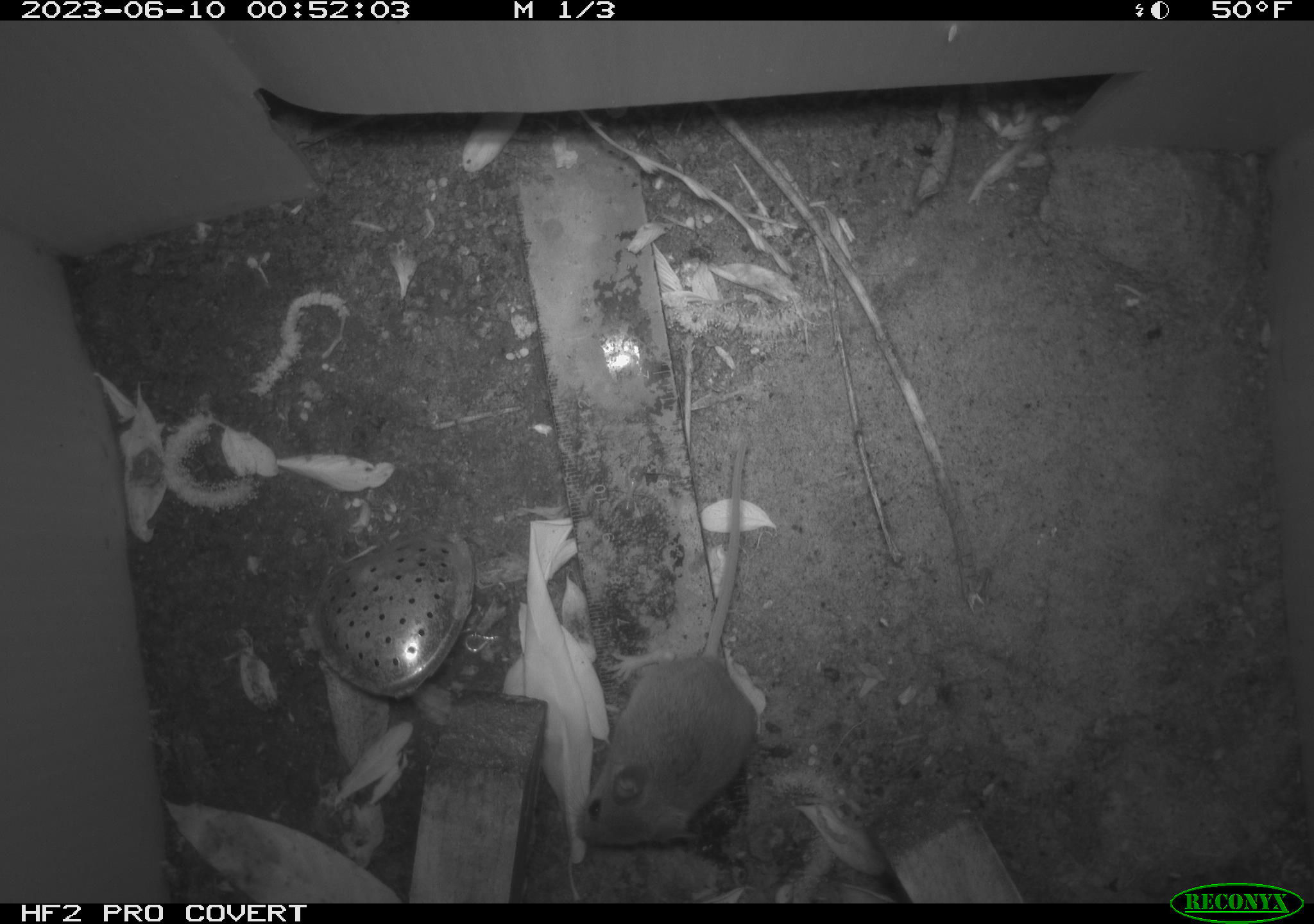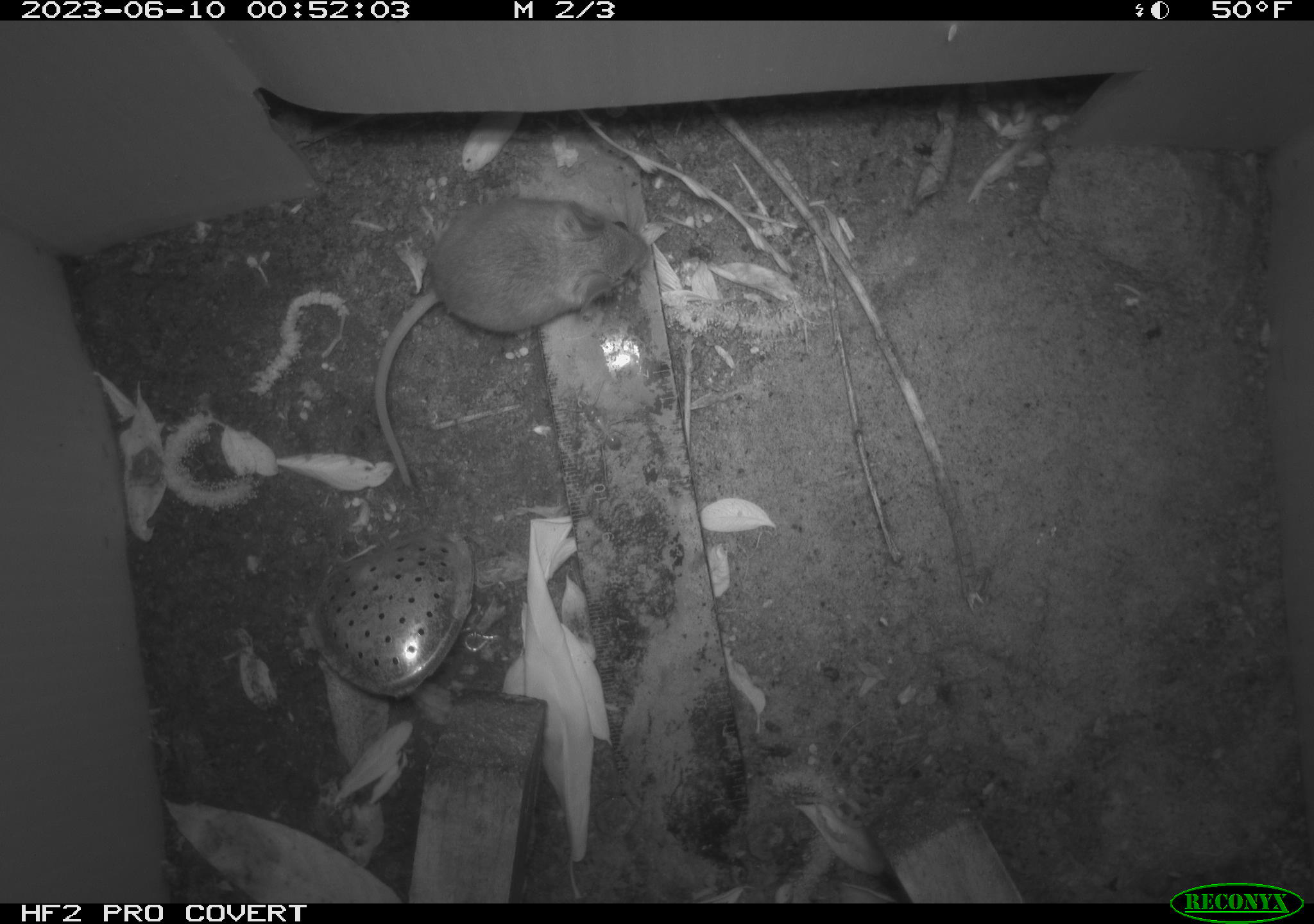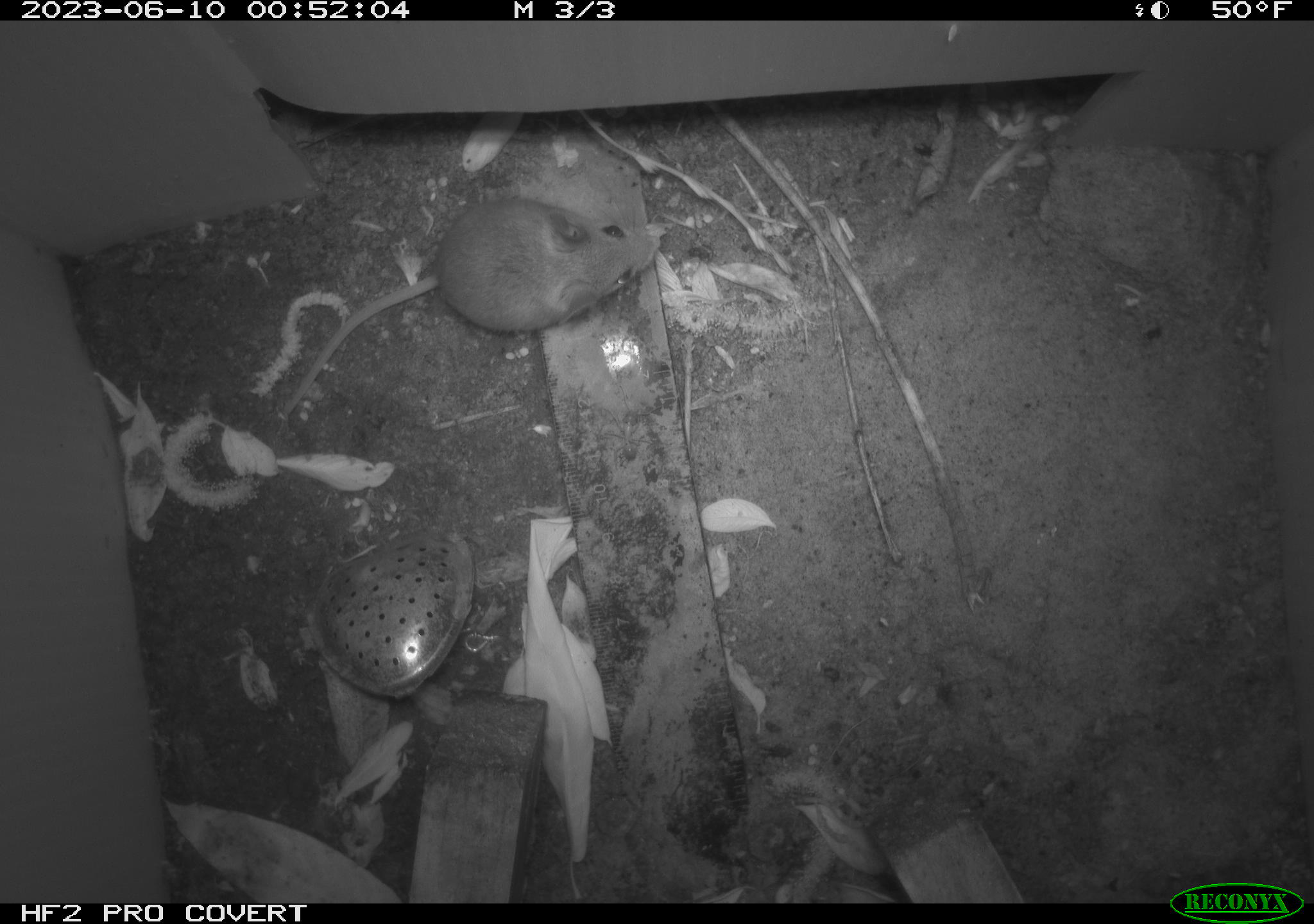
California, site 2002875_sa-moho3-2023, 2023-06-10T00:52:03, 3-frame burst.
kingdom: Animalia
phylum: Chordata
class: Mammalia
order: Rodentia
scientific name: Rodentia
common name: mouse species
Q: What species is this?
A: Mouse species (Rodentia).